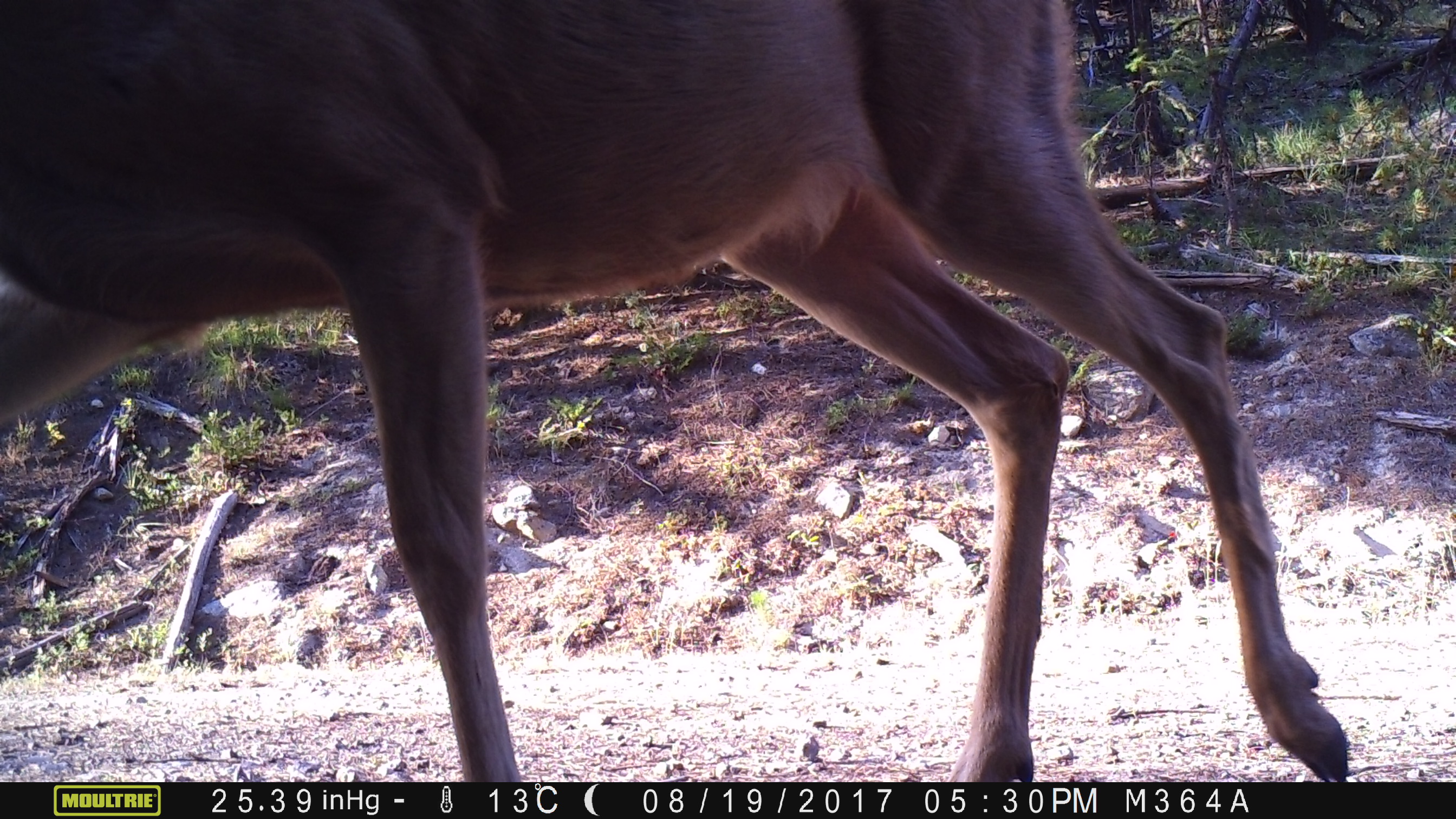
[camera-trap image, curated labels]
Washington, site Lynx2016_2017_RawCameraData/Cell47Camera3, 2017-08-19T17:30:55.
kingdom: Animalia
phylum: Chordata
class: Mammalia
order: Artiodactyla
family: Cervidae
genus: Odocoileus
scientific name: Odocoileus hemionus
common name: mule deer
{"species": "Odocoileus hemionus (mule deer)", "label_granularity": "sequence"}